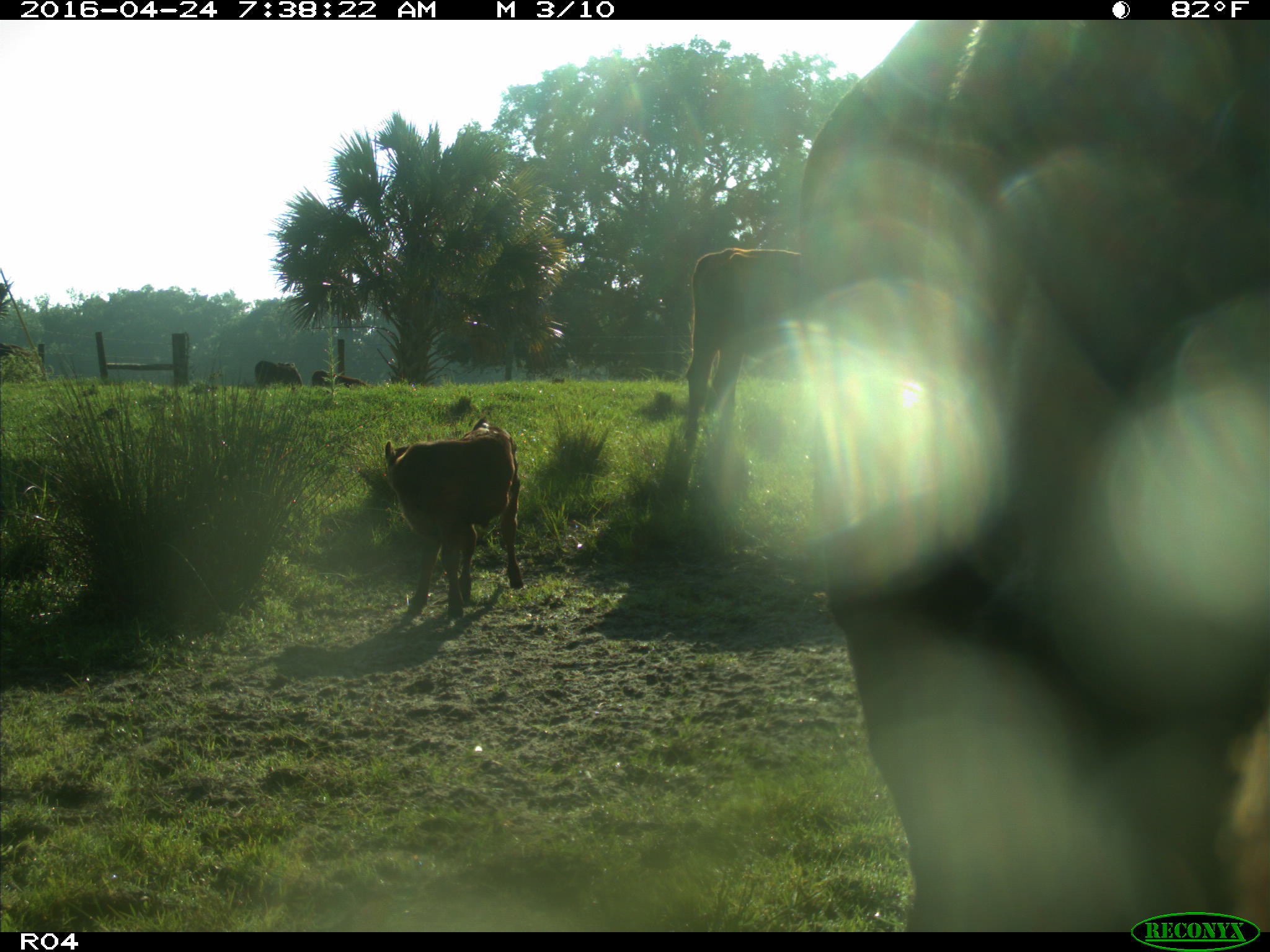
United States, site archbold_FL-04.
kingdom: Animalia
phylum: Chordata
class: Mammalia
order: Artiodactyla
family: Bovidae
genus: Bos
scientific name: Bos taurus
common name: domestic cow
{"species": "Bos taurus (domestic cow)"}